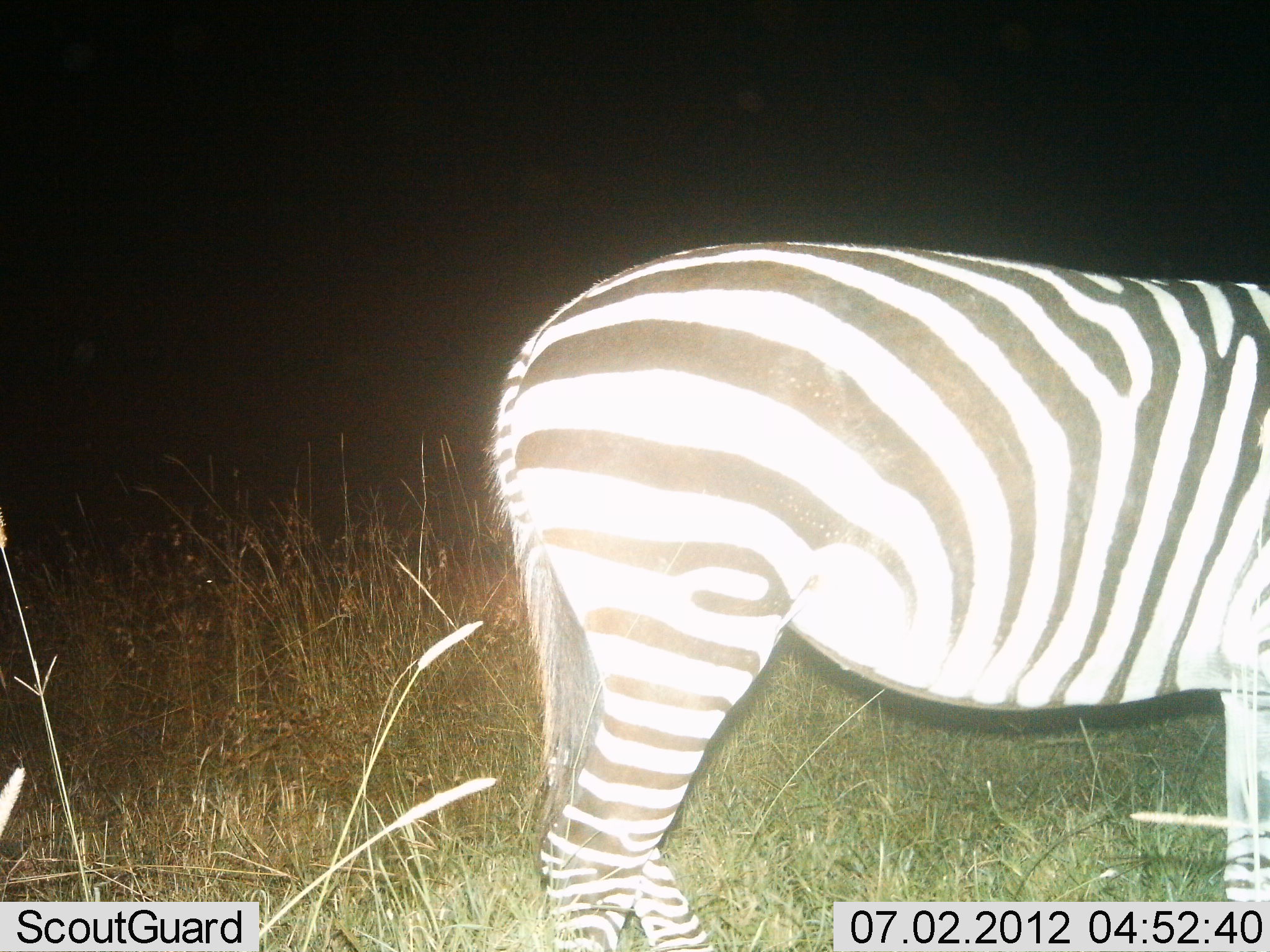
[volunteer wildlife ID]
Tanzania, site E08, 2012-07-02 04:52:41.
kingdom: Animalia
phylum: Chordata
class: Mammalia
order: Perissodactyla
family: Equidae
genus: Equus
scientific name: Equus quagga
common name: plains zebra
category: zebra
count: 1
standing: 100%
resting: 0%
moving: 0%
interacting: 0%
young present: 0%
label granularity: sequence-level